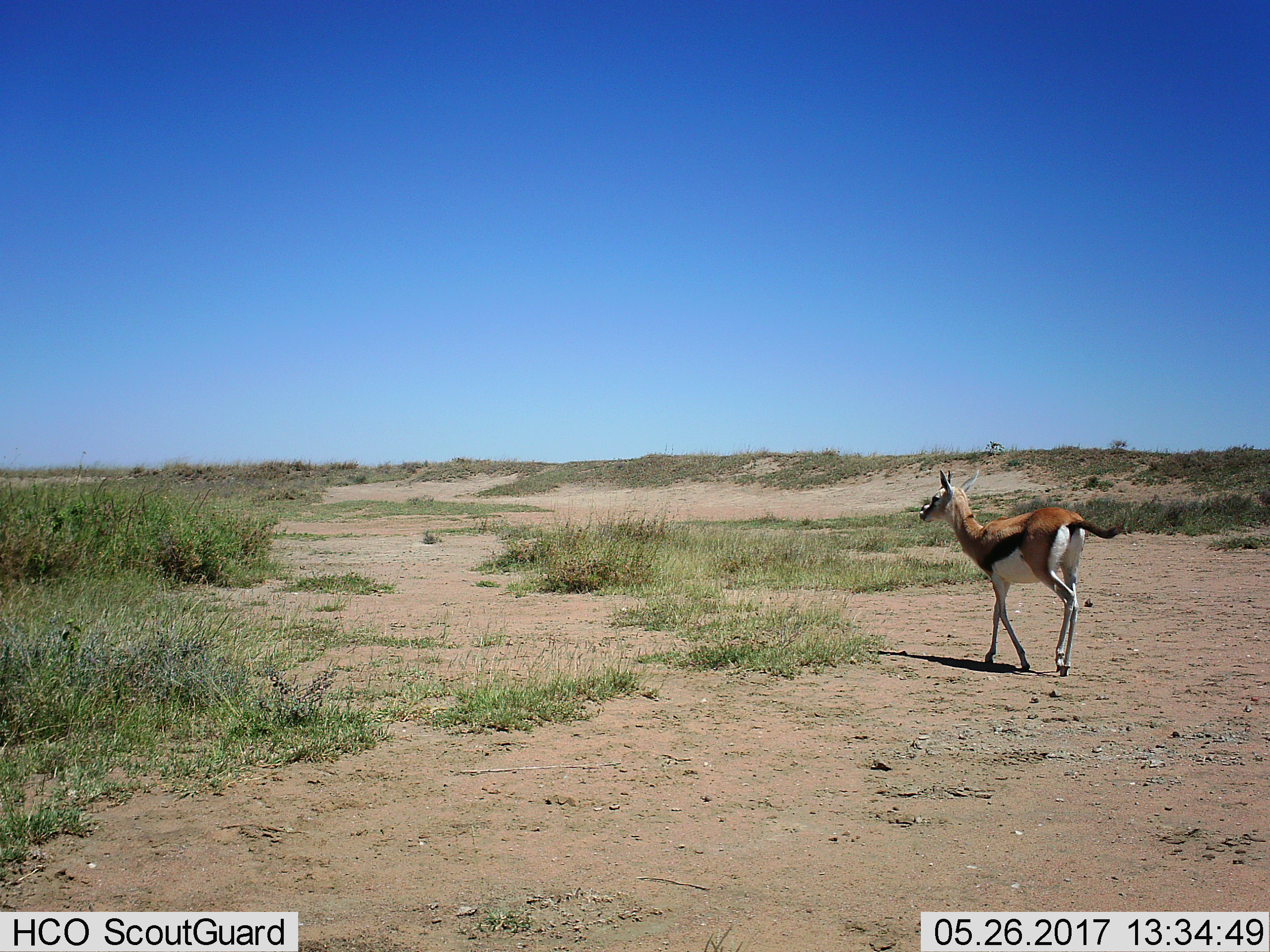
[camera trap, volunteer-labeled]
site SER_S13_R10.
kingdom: Animalia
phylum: Chordata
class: Mammalia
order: Artiodactyla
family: Bovidae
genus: Eudorcas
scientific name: Eudorcas thomsonii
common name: thomson's gazelle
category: gazellethomsons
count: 1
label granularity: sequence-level